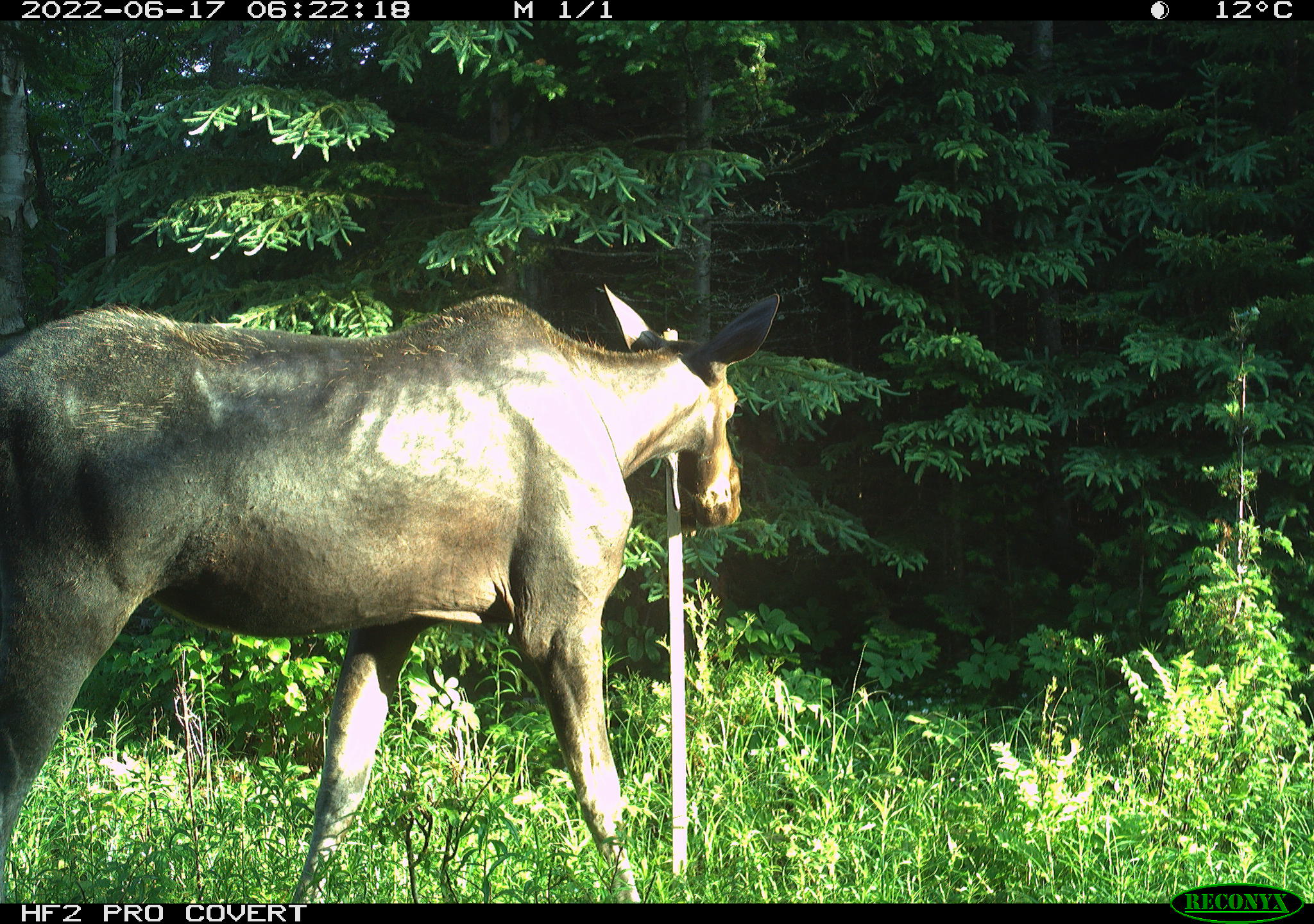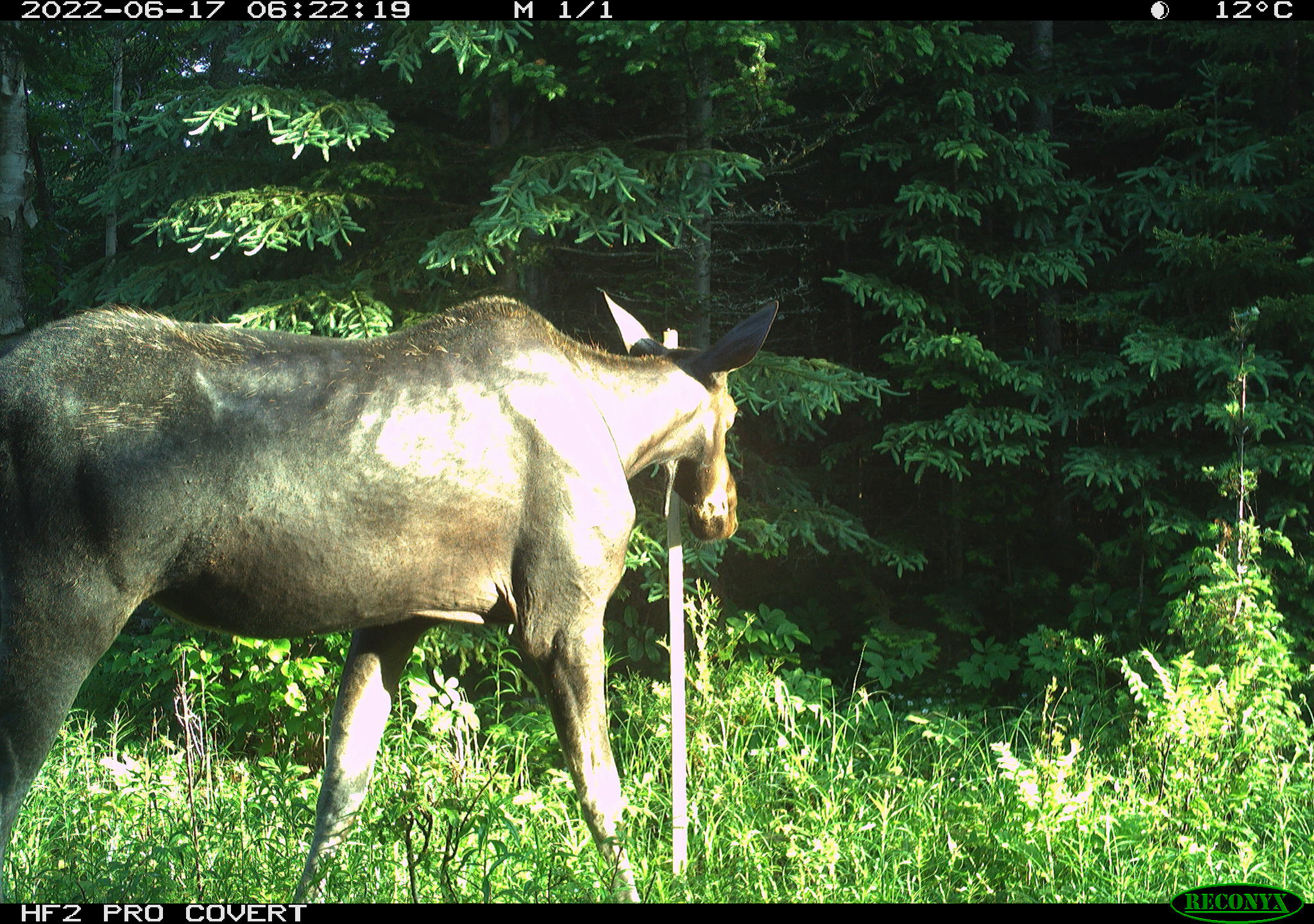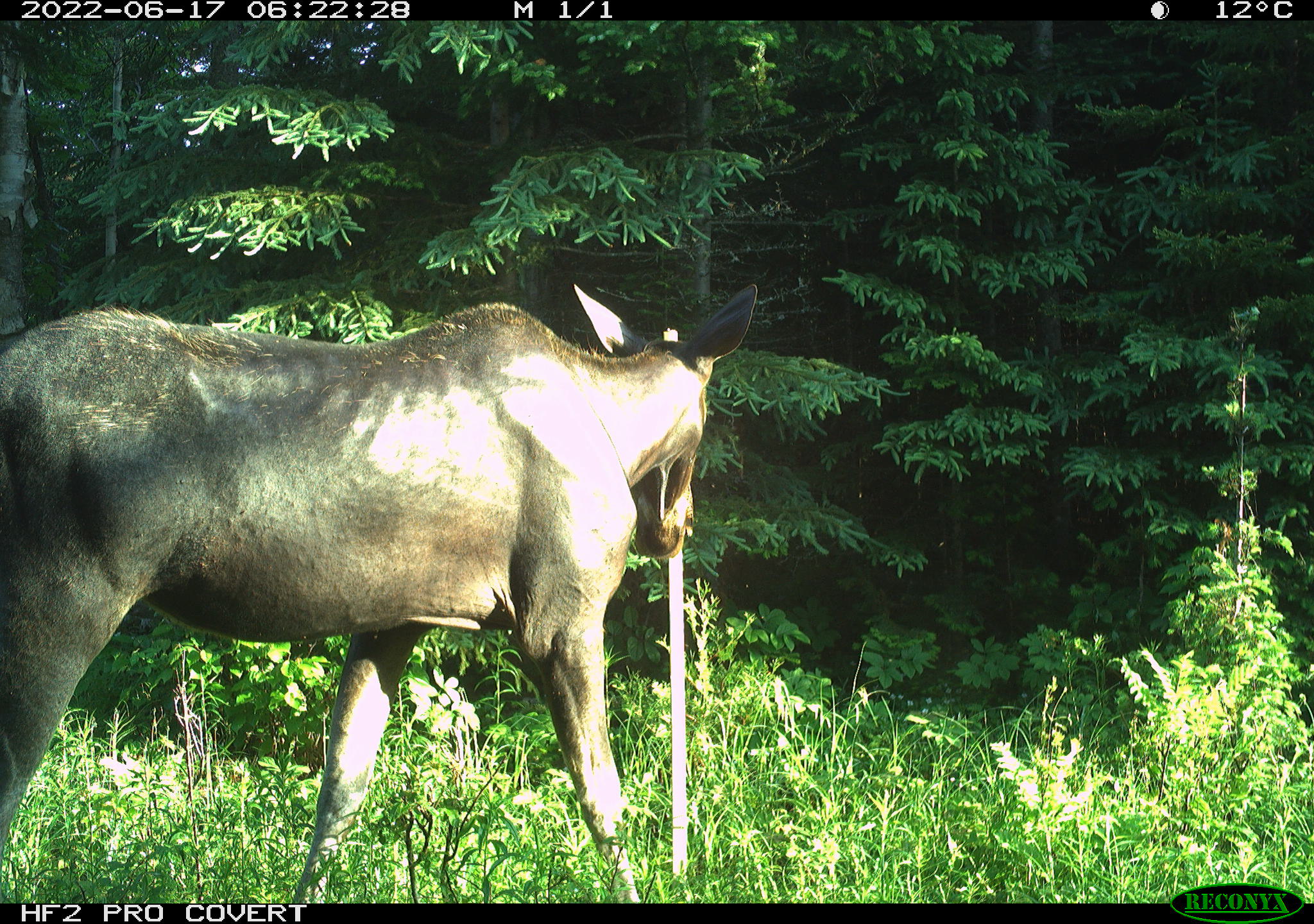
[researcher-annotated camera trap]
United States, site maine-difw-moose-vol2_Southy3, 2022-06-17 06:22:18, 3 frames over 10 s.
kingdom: Animalia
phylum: Chordata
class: Mammalia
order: Artiodactyla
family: Cervidae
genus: Alces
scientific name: Alces alces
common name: moose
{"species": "moose (Alces alces)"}